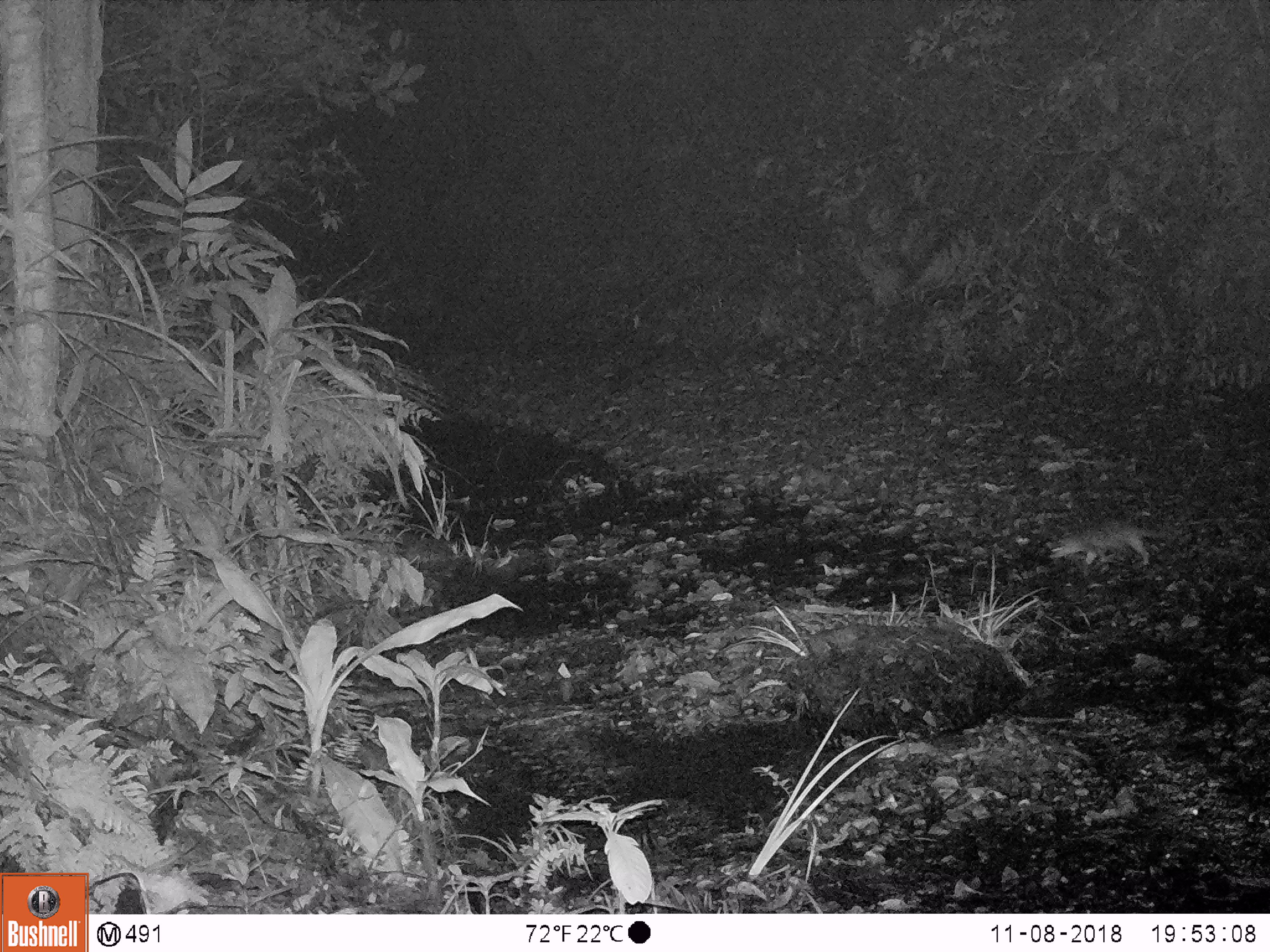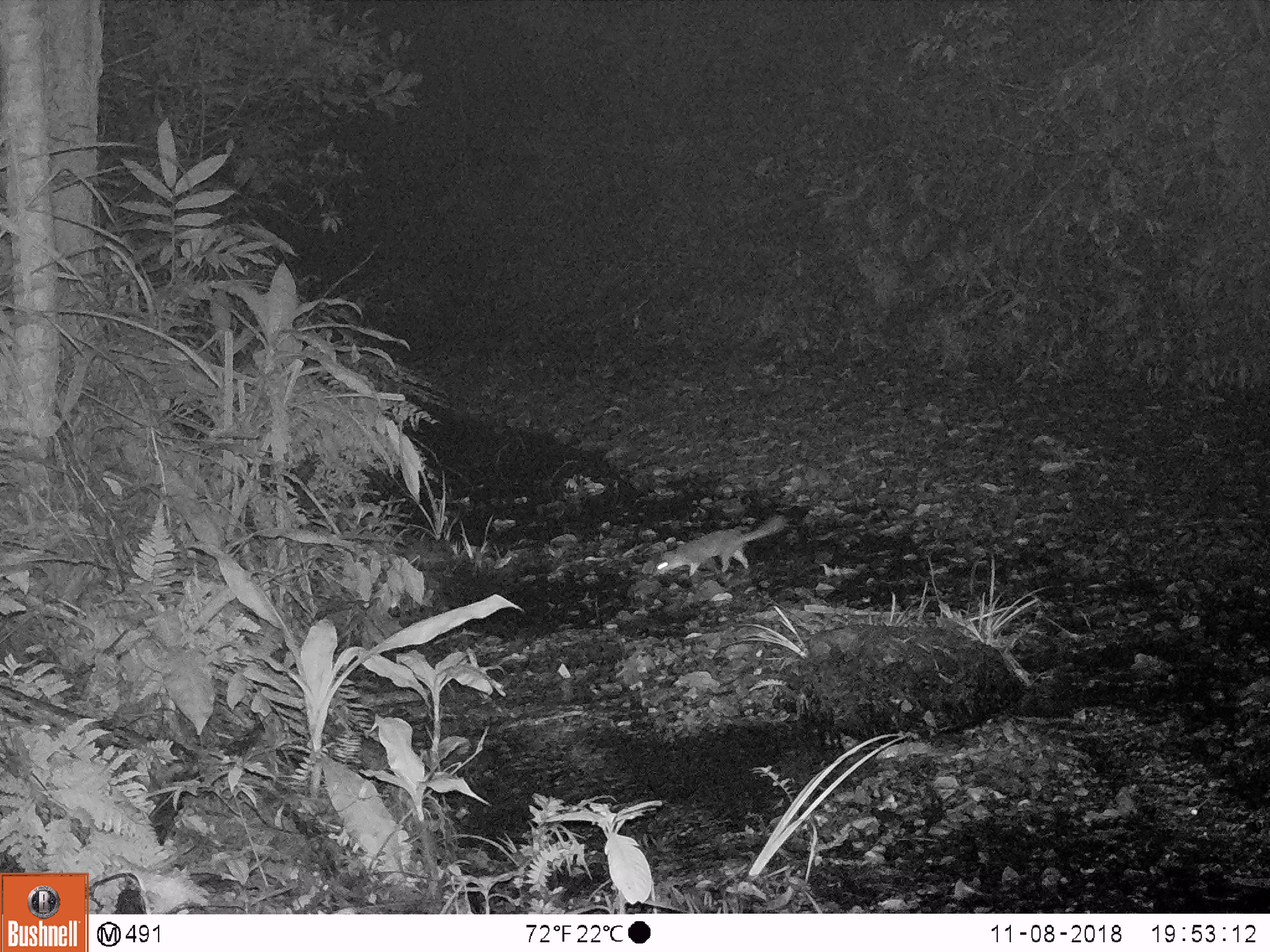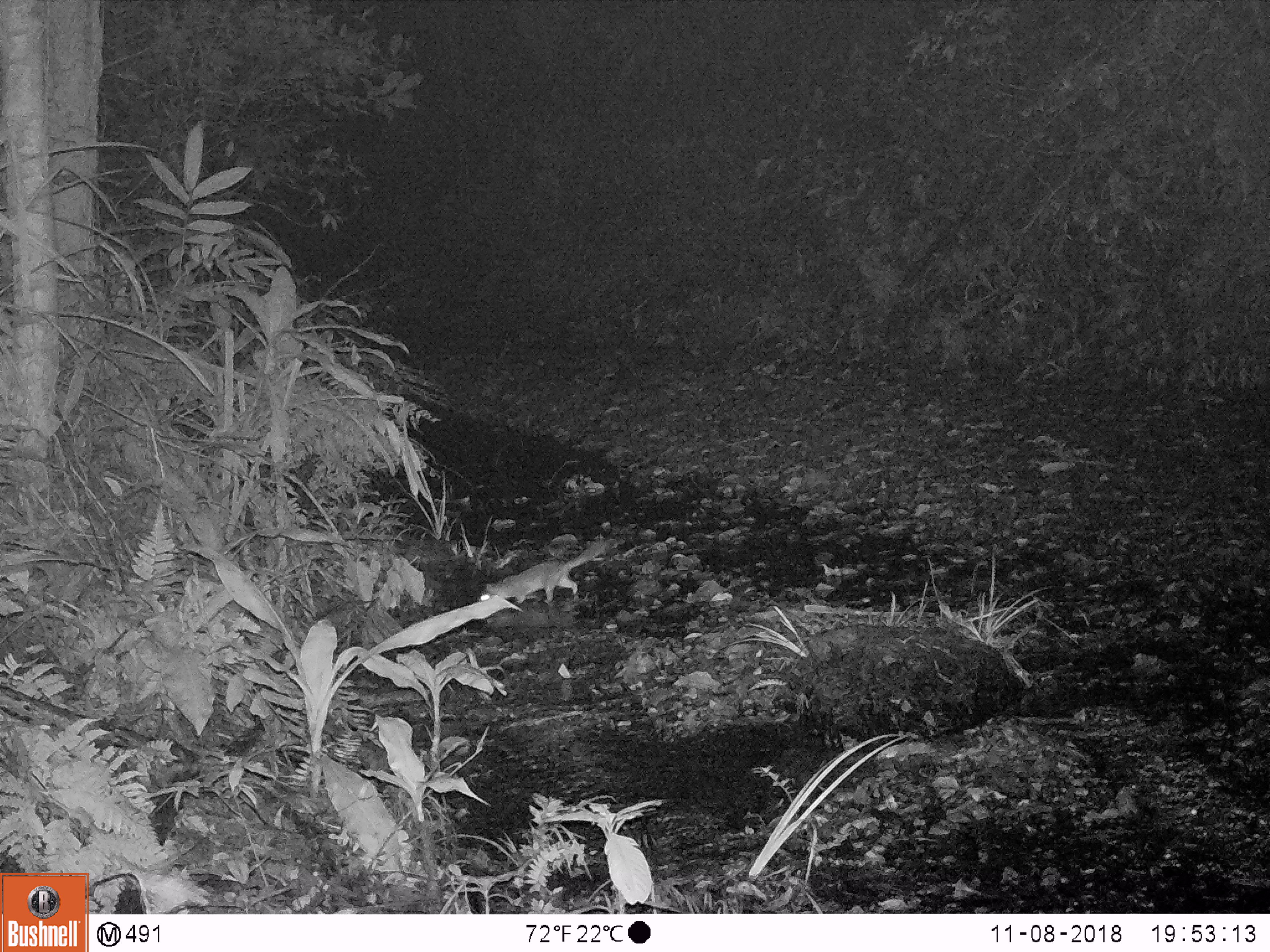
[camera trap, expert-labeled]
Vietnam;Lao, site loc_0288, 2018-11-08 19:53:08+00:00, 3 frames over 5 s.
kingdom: Animalia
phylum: Chordata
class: Mammalia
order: Carnivora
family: Mustelidae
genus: Melogale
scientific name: Melogale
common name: ferret badger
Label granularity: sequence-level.